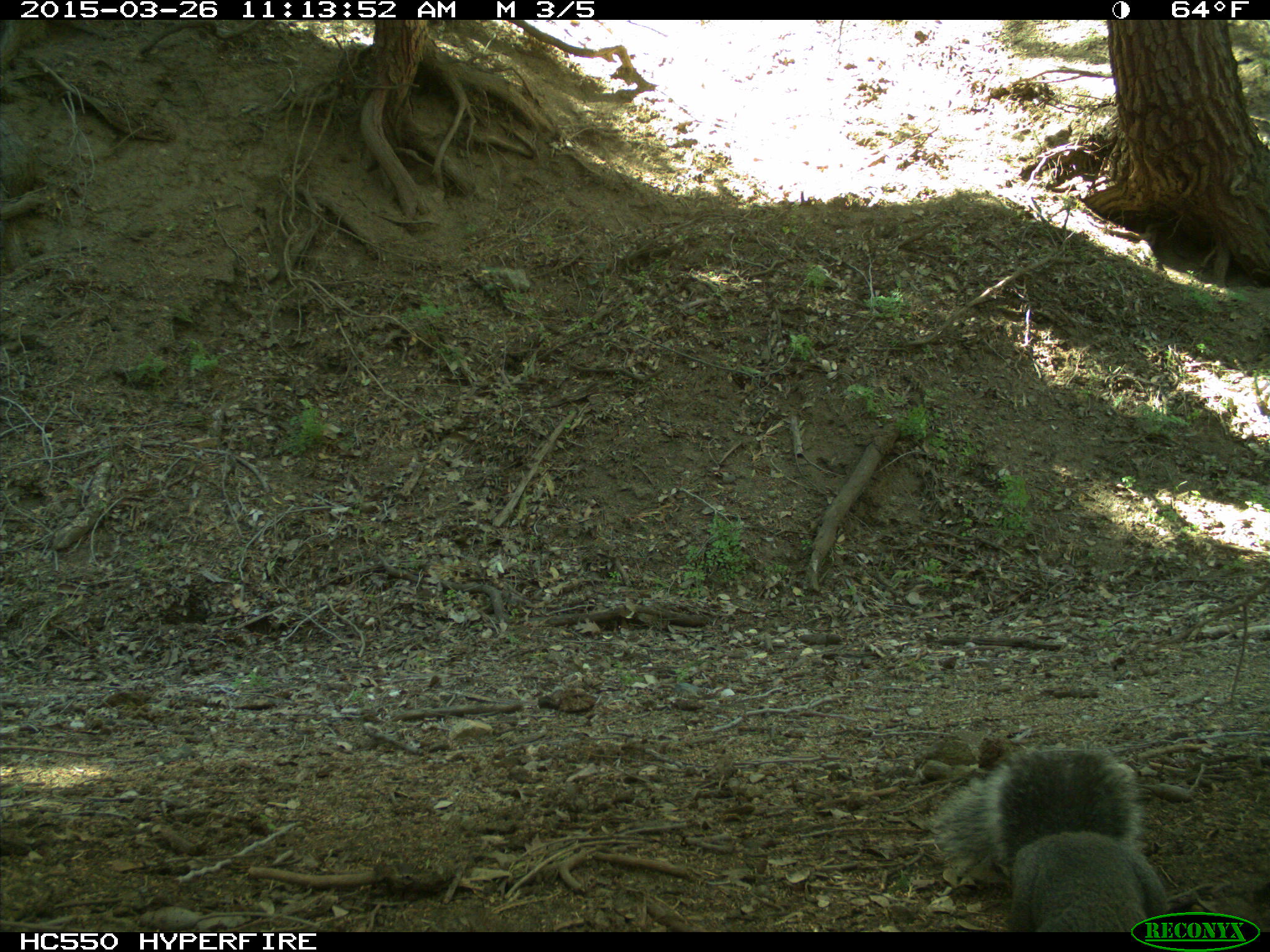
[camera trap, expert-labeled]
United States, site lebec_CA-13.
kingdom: Animalia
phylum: Chordata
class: Mammalia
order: Rodentia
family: Sciuridae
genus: Sciurus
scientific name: Sciurus carolinensis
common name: eastern gray squirrel